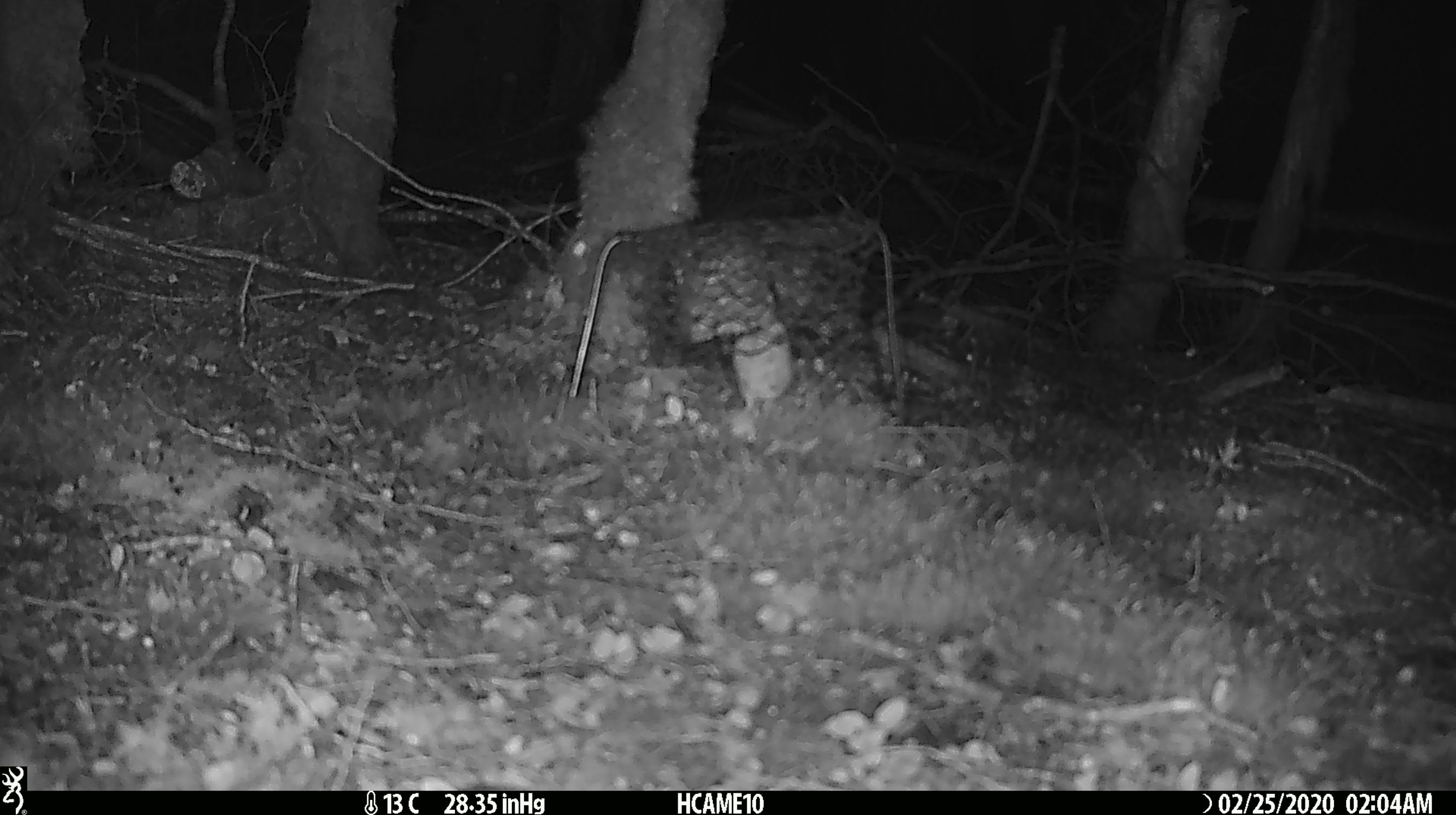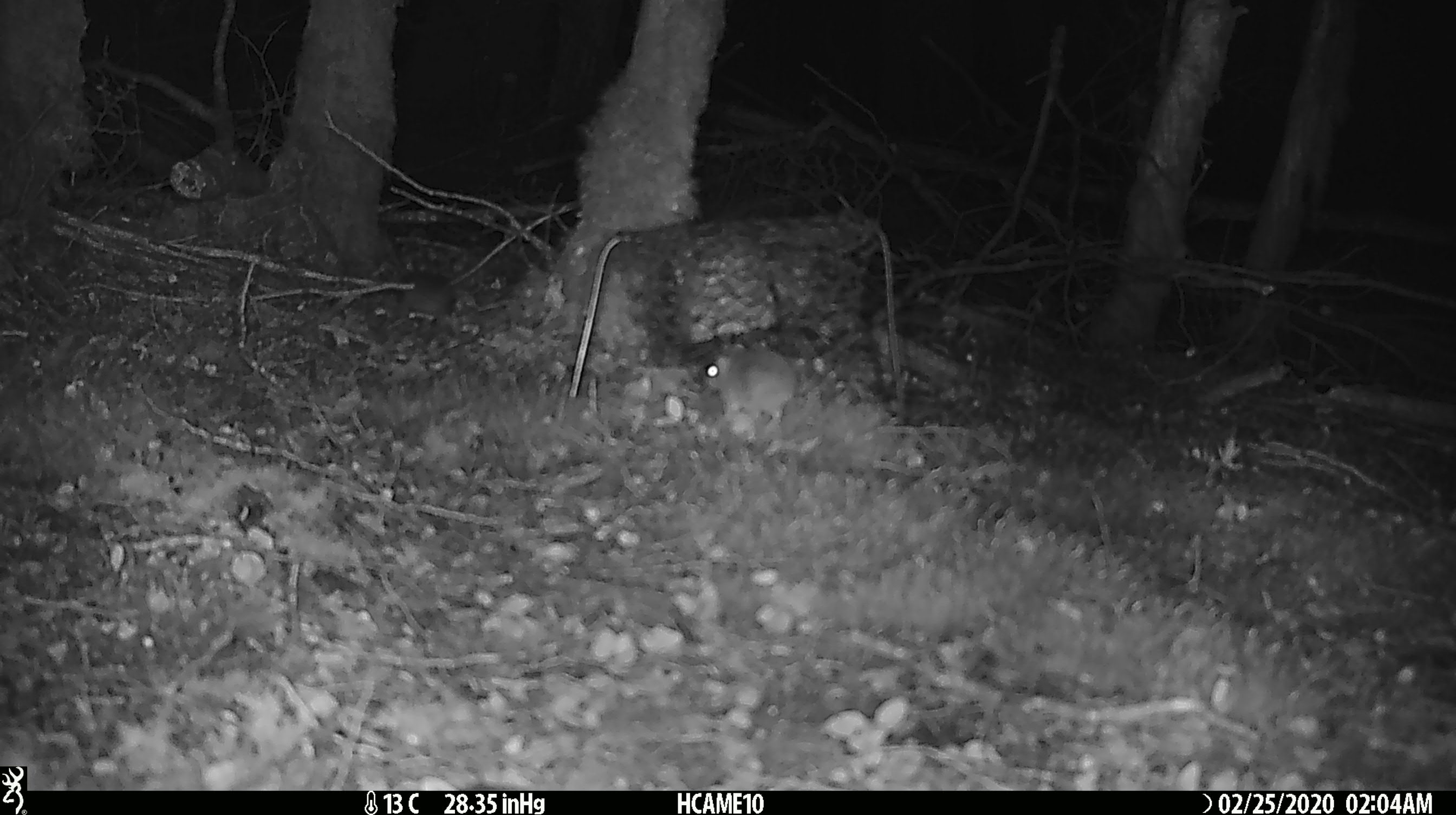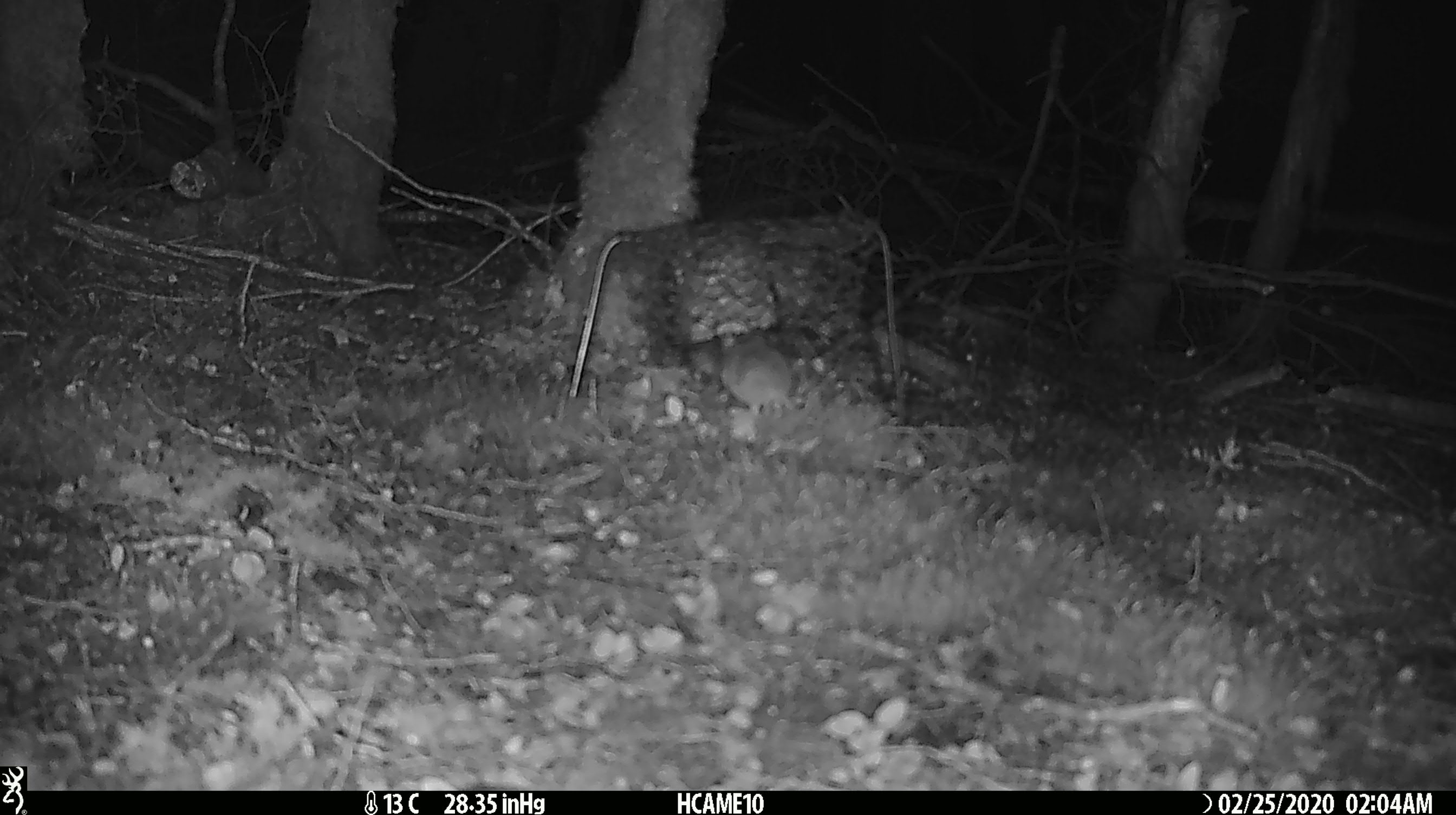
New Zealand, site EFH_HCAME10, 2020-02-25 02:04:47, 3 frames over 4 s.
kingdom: Animalia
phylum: Chordata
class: Mammalia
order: Rodentia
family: Muridae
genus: Mus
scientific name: Mus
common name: mouse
Mouse (Mus).